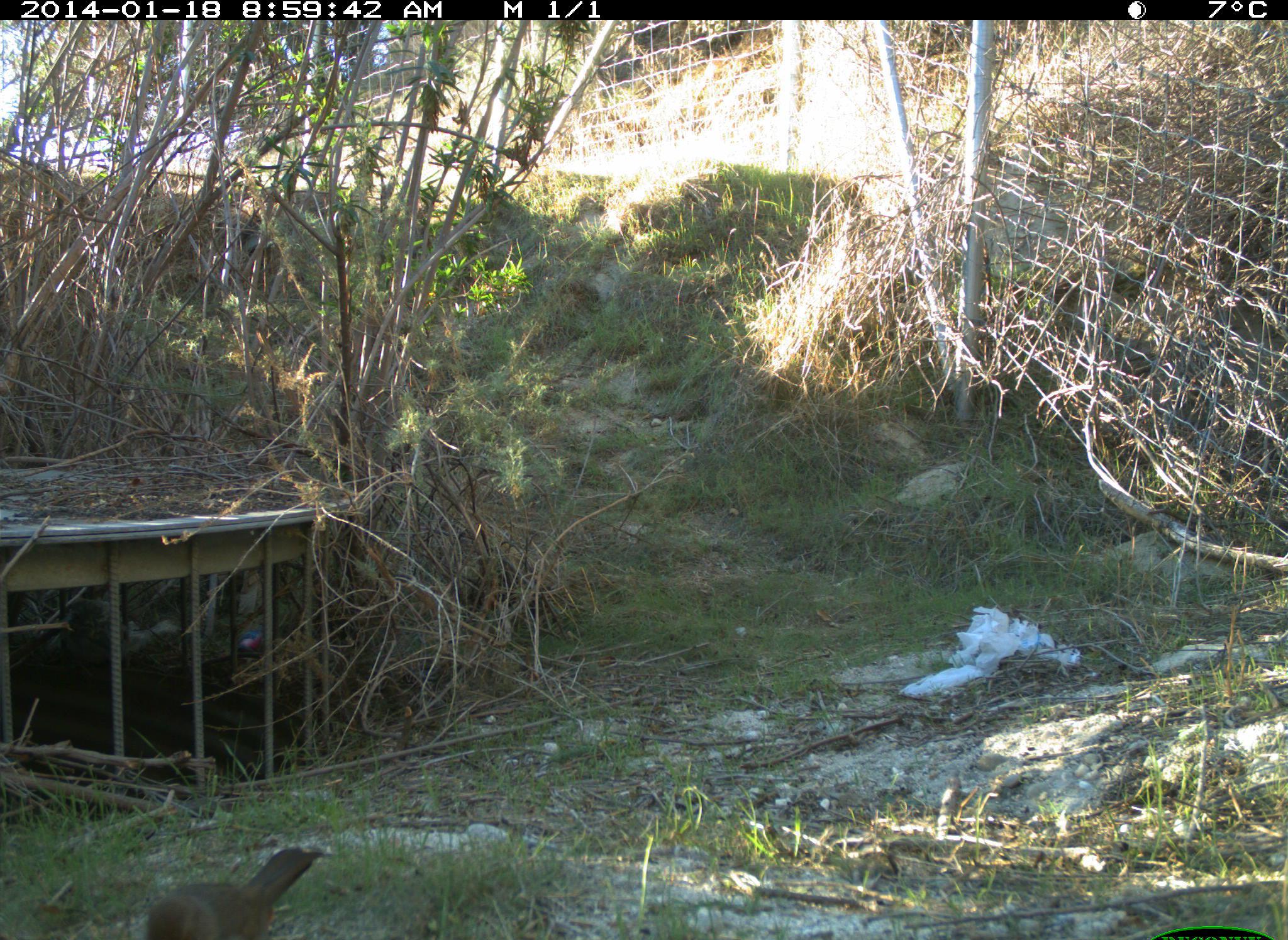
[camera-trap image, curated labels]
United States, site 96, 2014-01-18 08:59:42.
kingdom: Animalia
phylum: Chordata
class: Aves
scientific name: Aves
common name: bird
Bird (Aves).